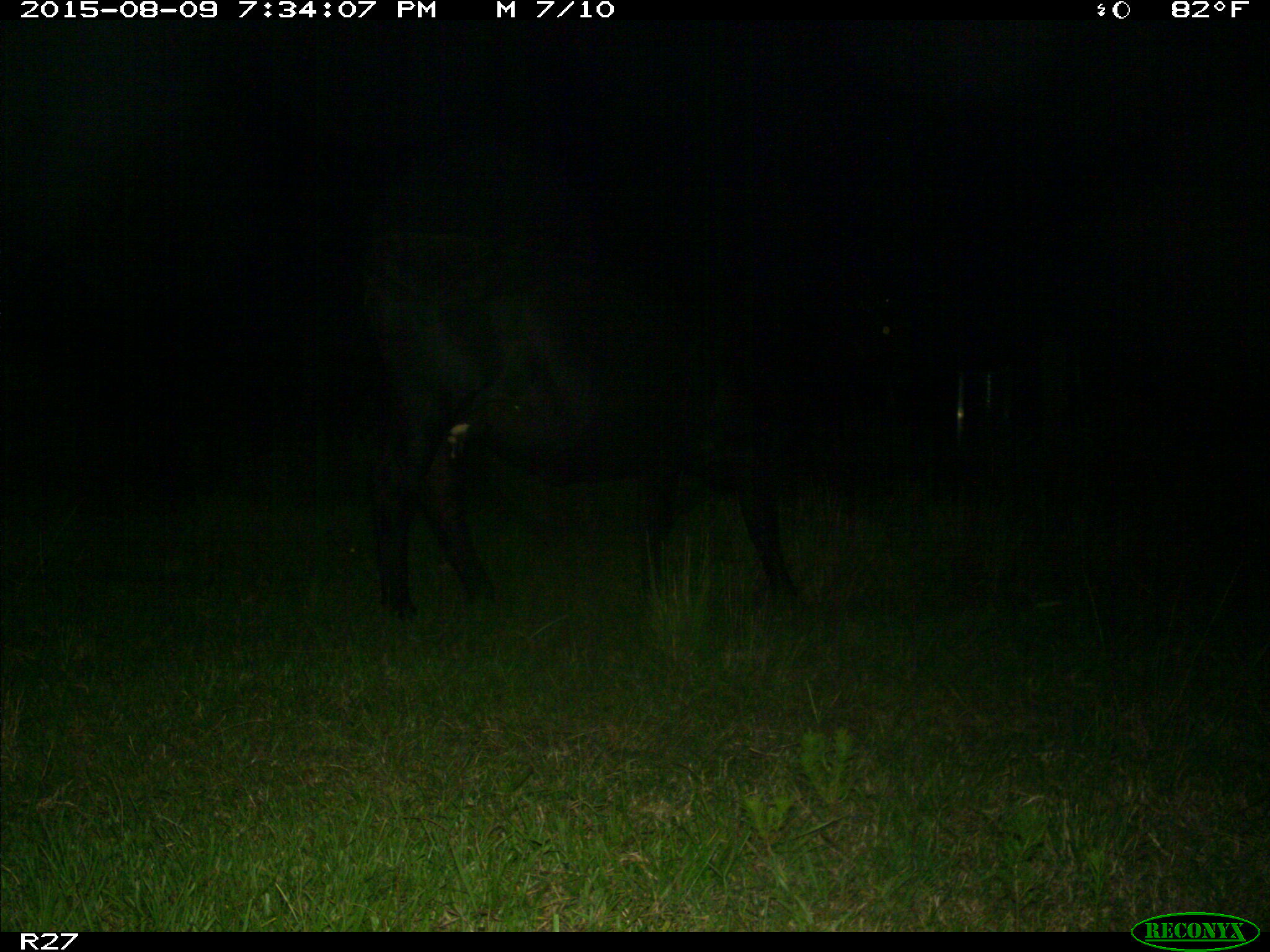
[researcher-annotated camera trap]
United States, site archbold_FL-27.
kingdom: Animalia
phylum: Chordata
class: Mammalia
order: Artiodactyla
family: Bovidae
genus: Bos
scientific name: Bos taurus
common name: domestic cow